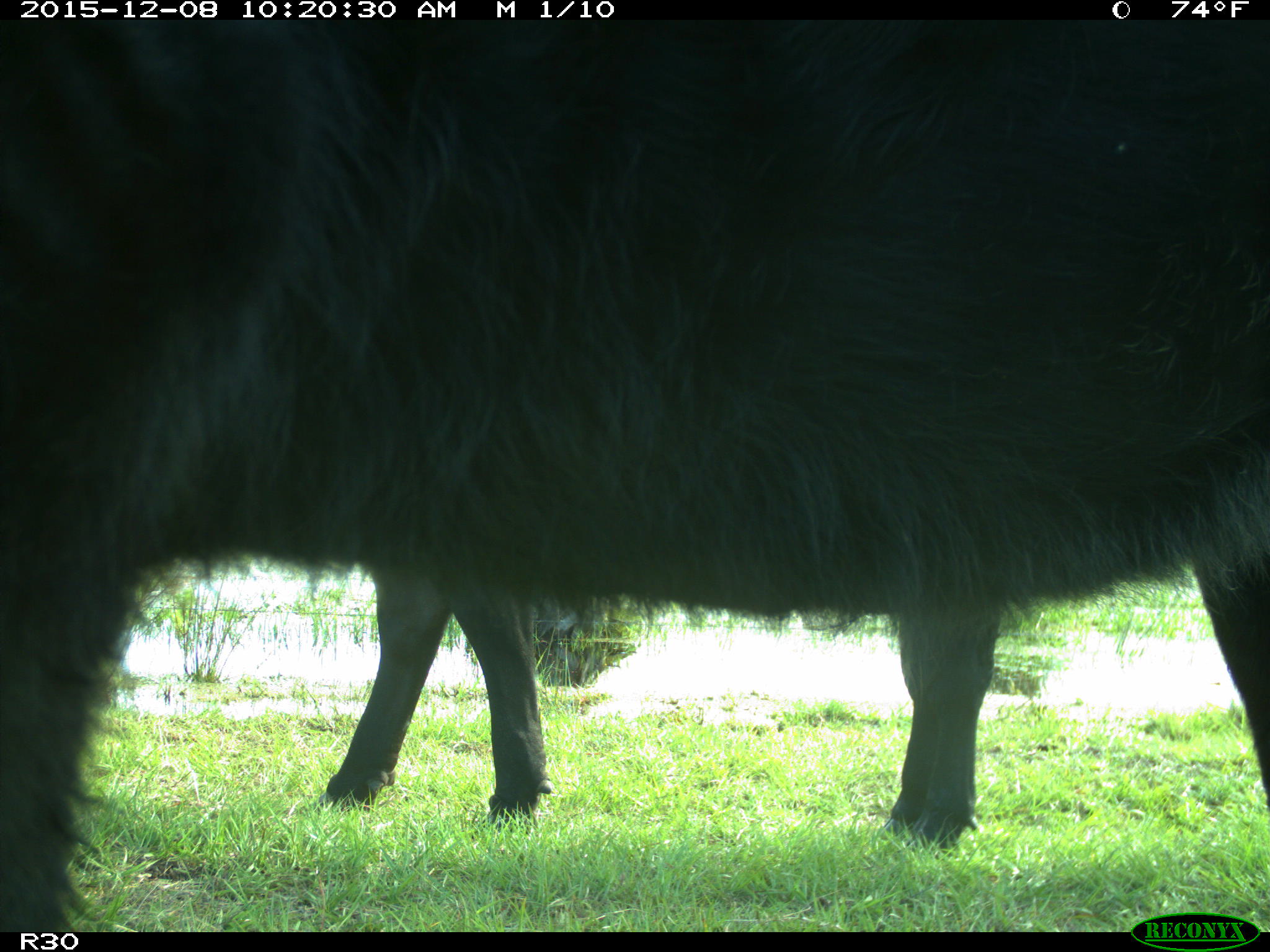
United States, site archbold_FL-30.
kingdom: Animalia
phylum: Chordata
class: Mammalia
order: Artiodactyla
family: Bovidae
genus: Bos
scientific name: Bos taurus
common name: domestic cow